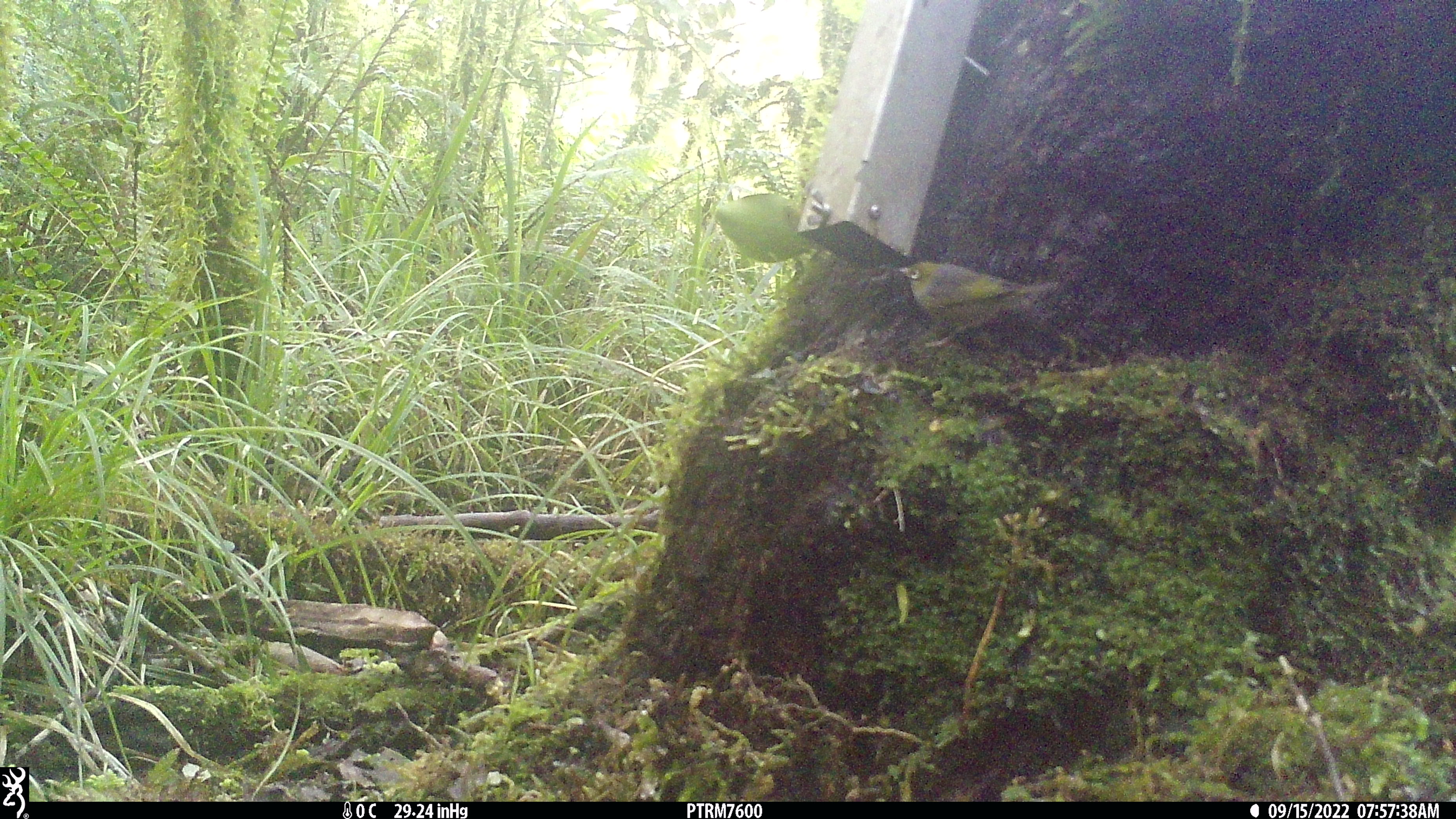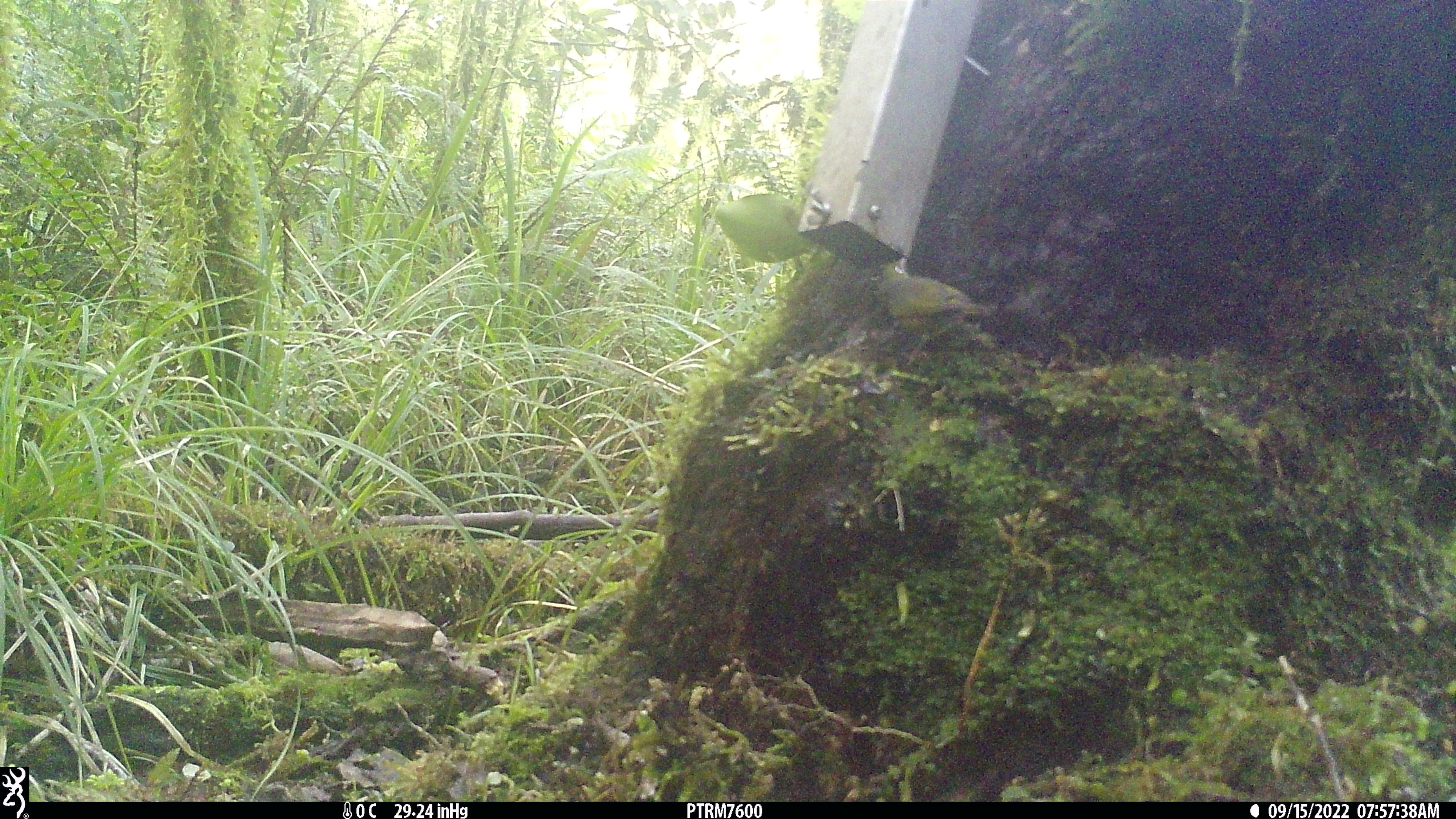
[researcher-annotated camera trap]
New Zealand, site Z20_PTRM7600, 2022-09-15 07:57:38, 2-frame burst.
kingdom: Animalia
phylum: Chordata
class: Aves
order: Passeriformes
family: Zosteropidae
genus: Zosterops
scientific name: Zosterops lateralis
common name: silvereye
Silvereye (Zosterops lateralis).